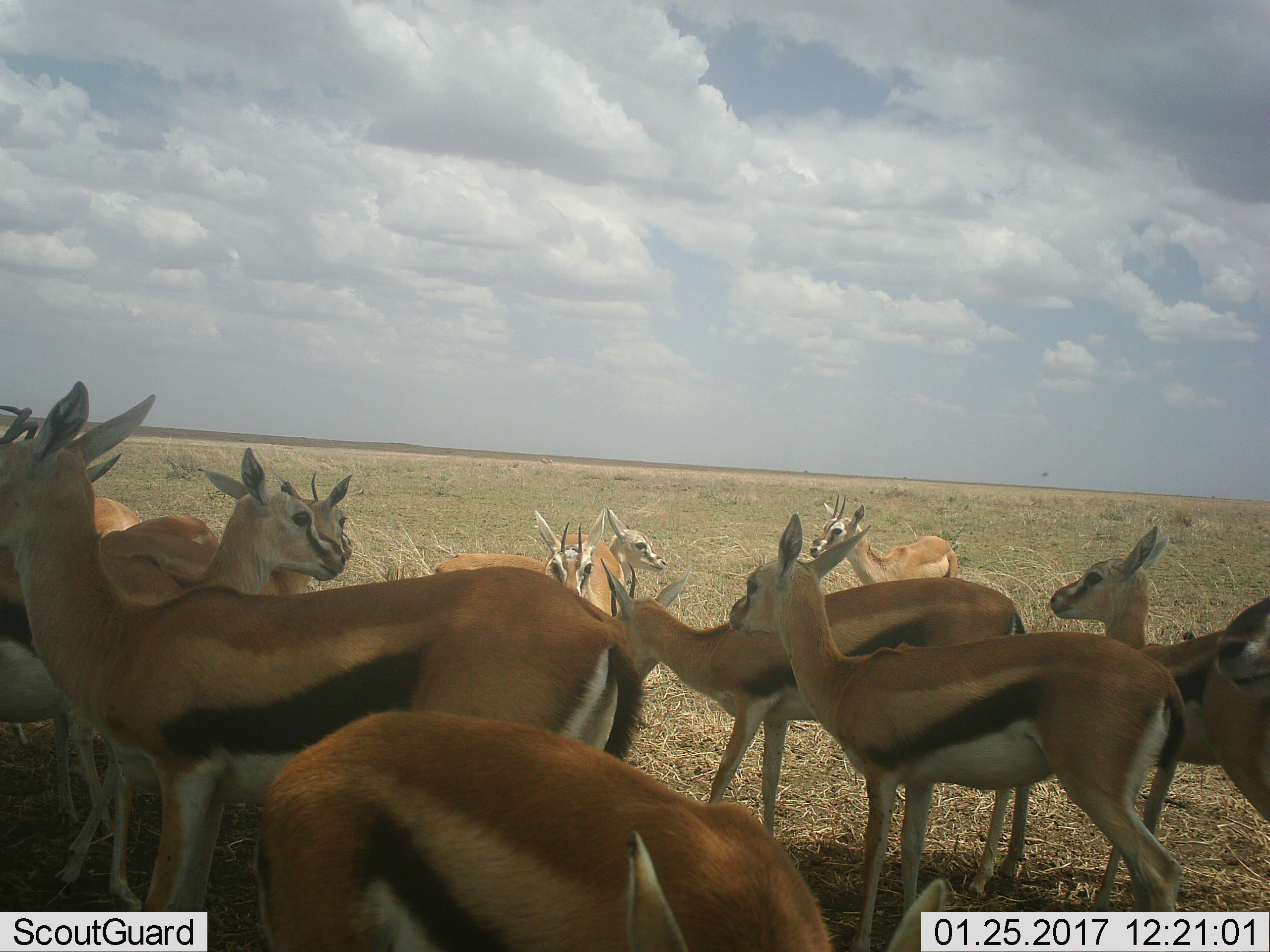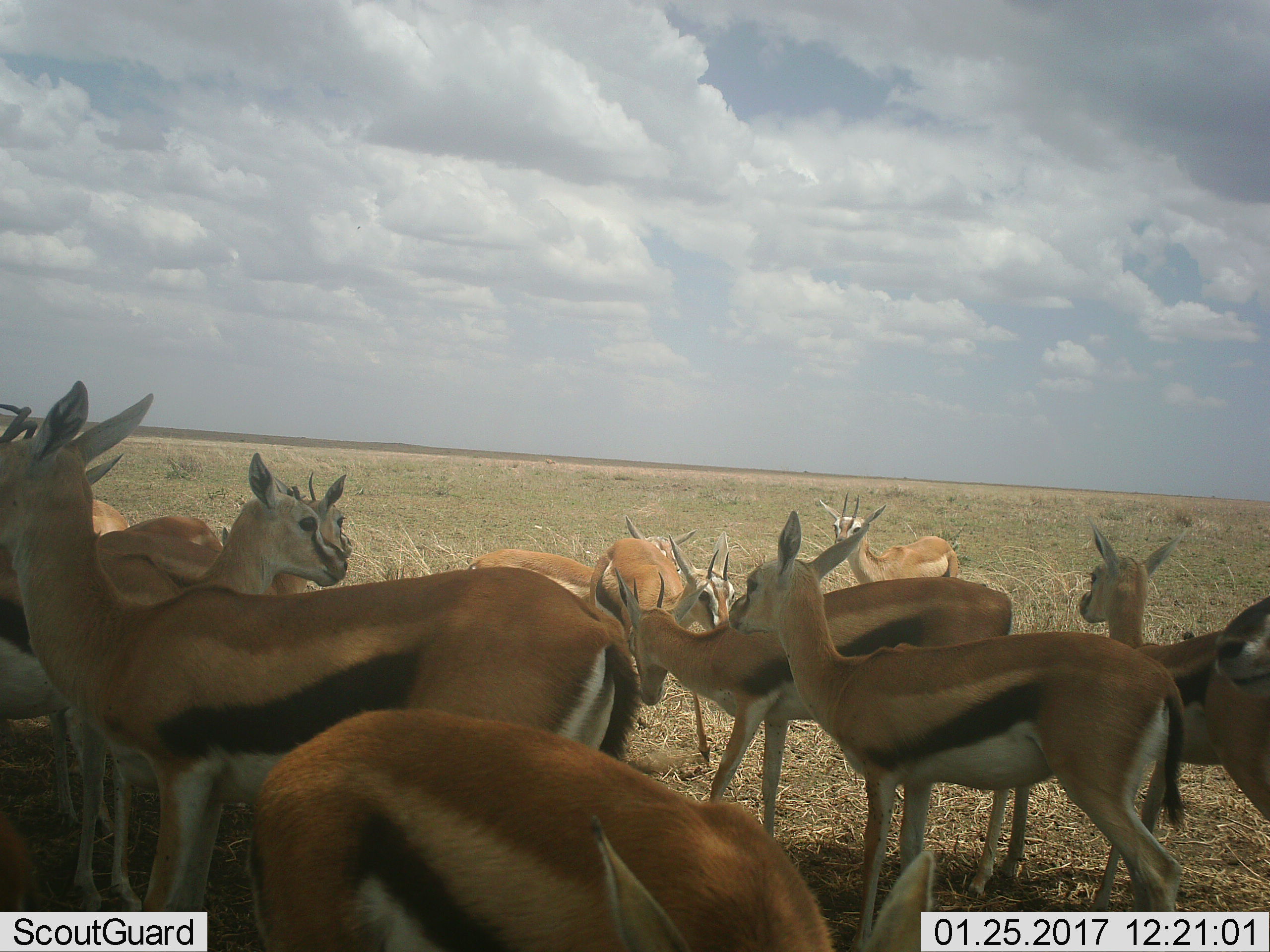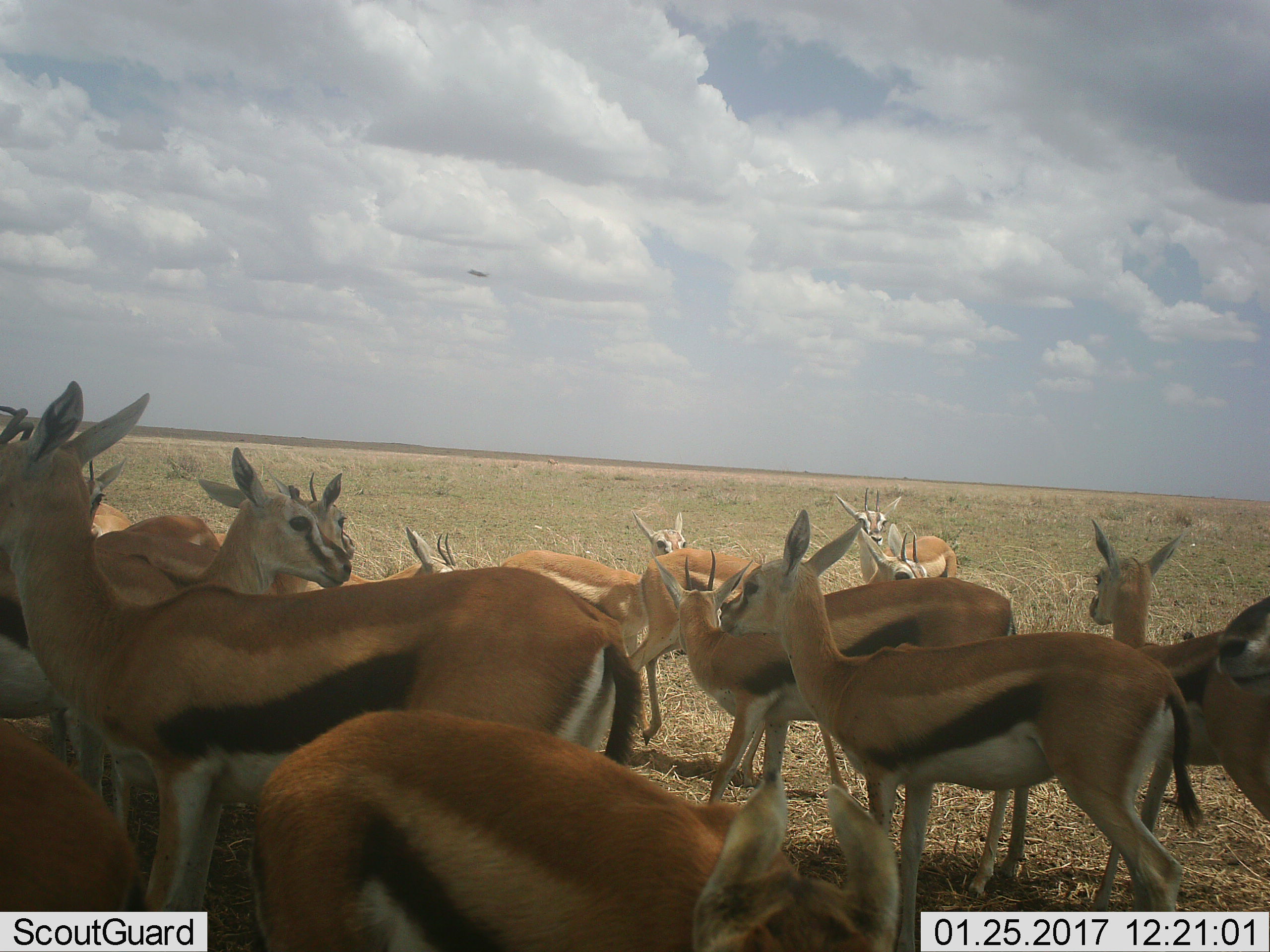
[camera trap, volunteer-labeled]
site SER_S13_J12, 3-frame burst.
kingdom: Animalia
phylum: Chordata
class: Mammalia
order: Artiodactyla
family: Bovidae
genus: Eudorcas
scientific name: Eudorcas thomsonii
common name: thomson's gazelle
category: gazellethomsons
Gazellethomsons (thomson's gazelle) (Eudorcas thomsonii), count 11-50. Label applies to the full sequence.